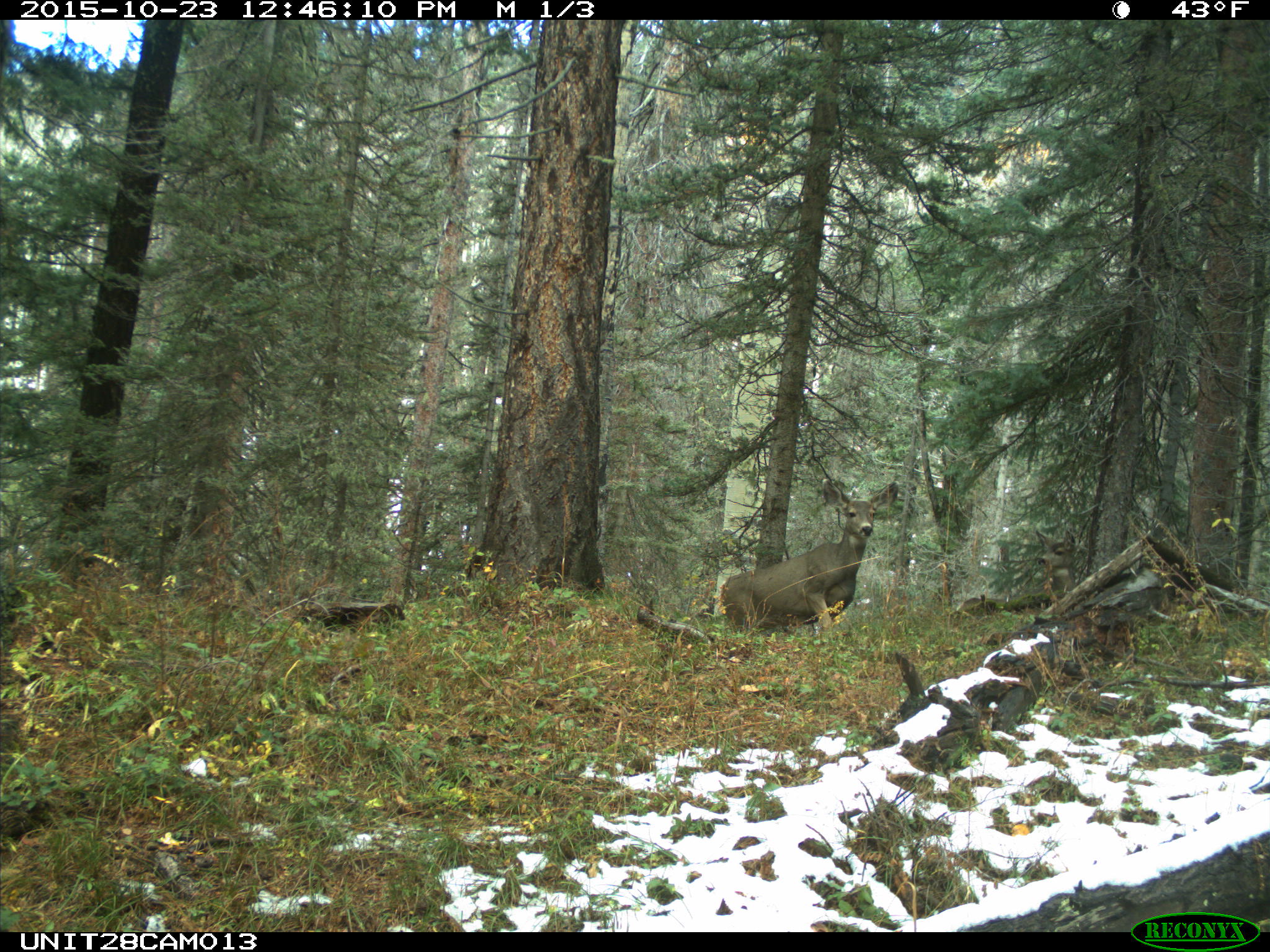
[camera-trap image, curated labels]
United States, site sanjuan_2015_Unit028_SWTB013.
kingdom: Animalia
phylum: Chordata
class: Mammalia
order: Artiodactyla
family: Cervidae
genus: Odocoileus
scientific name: Odocoileus hemionus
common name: mule deer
Odocoileus hemionus (mule deer).